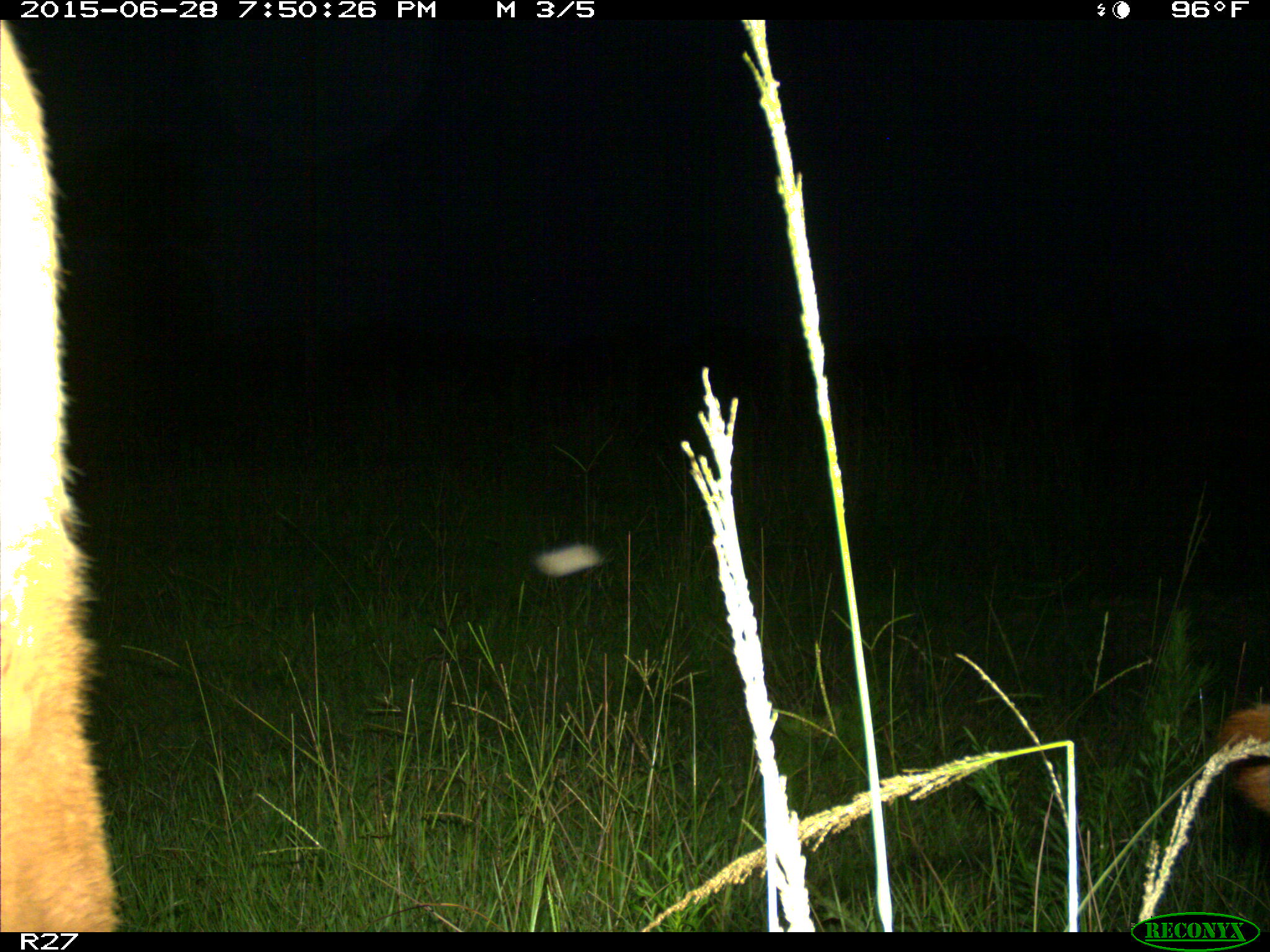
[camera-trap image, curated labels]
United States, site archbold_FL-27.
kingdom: Animalia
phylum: Chordata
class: Mammalia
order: Artiodactyla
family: Bovidae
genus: Bos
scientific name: Bos taurus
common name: domestic cow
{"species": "Bos taurus (domestic cow)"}